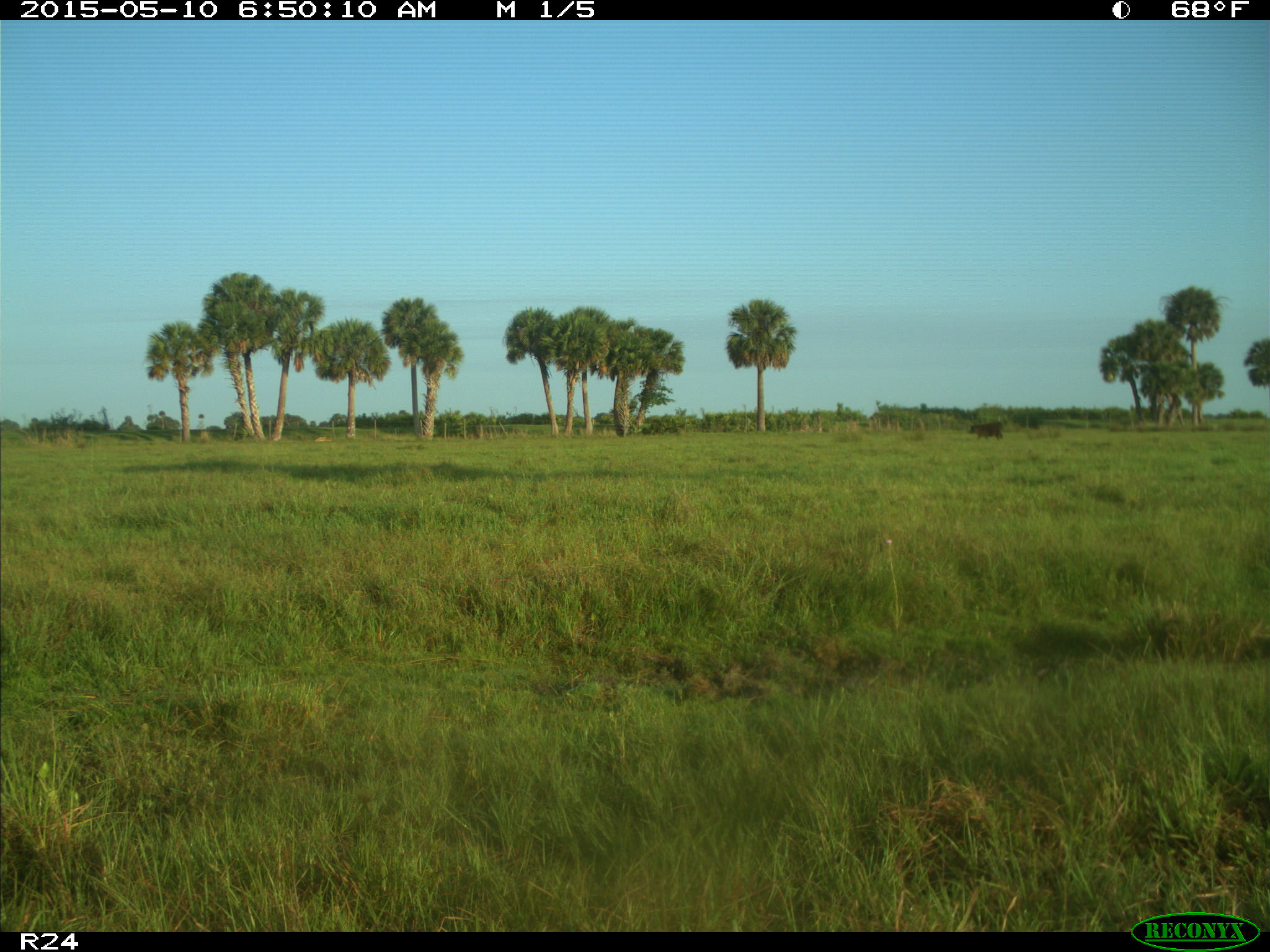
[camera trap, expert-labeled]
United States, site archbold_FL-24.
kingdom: Animalia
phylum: Chordata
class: Mammalia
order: Artiodactyla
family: Bovidae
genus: Bos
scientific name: Bos taurus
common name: domestic cow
Bos taurus (domestic cow).